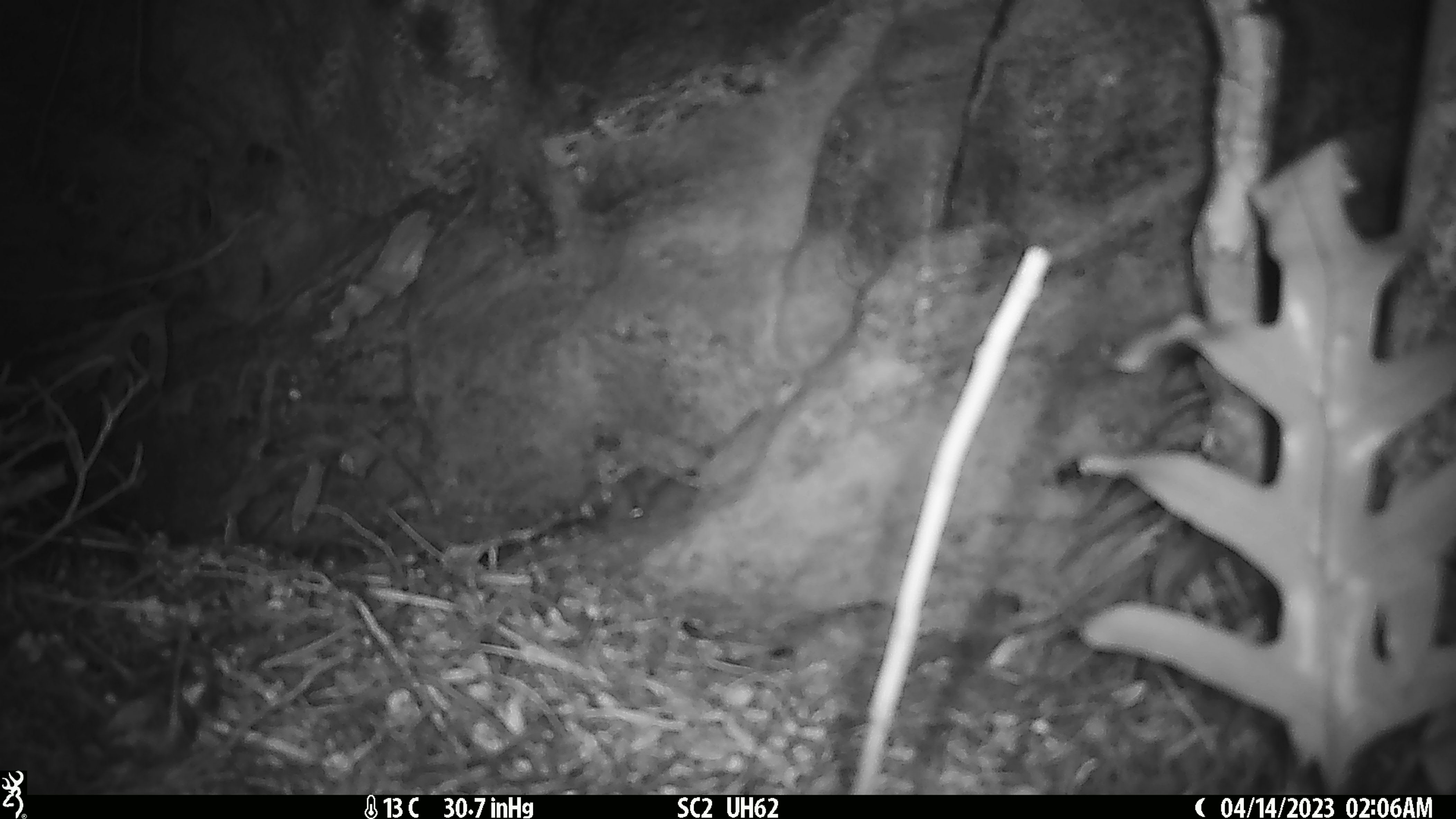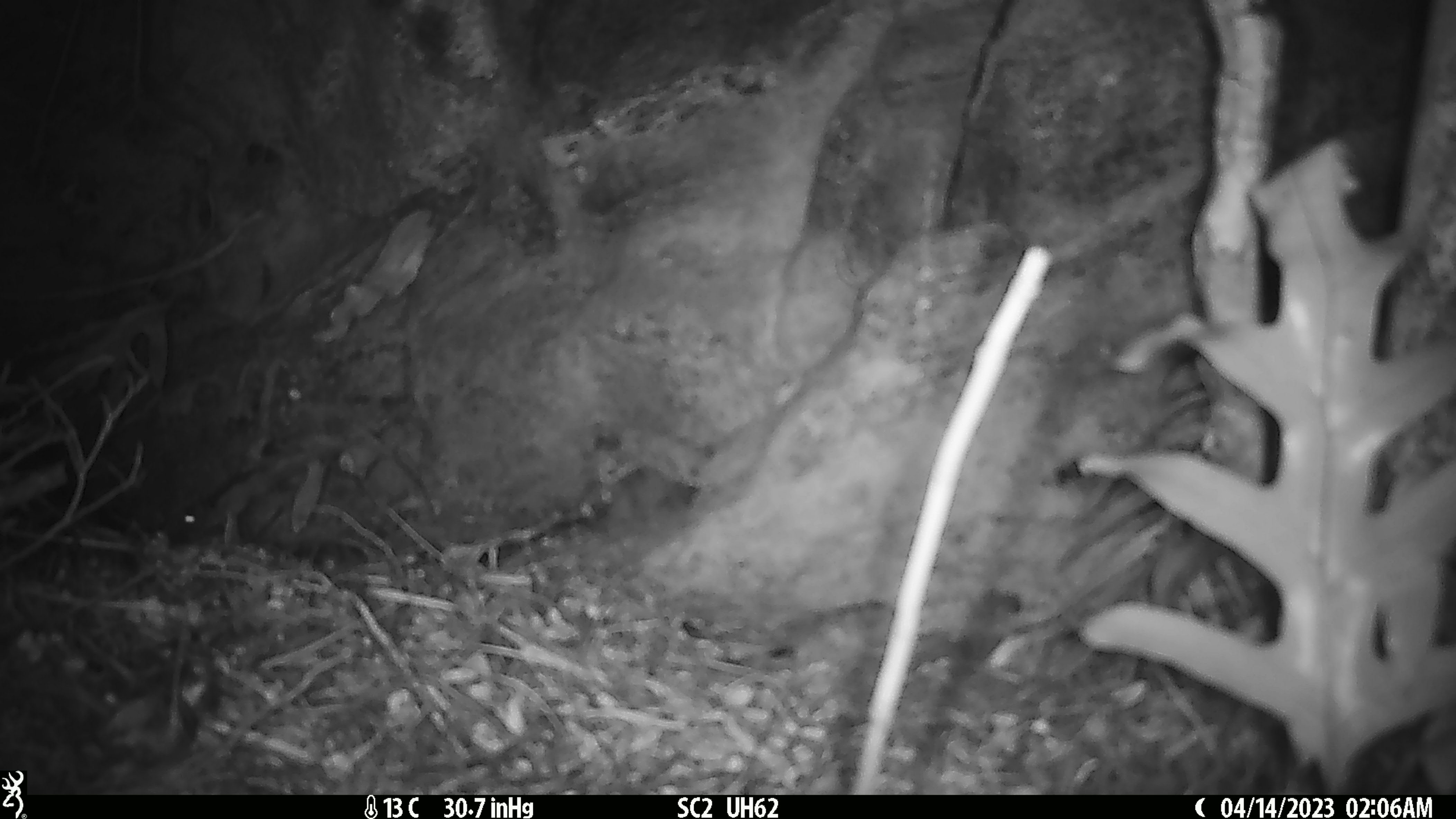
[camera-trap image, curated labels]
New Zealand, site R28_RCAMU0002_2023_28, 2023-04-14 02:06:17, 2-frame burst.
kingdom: Animalia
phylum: Chordata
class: Mammalia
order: Rodentia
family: Muridae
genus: Mus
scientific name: Mus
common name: mouse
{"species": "mouse (Mus)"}